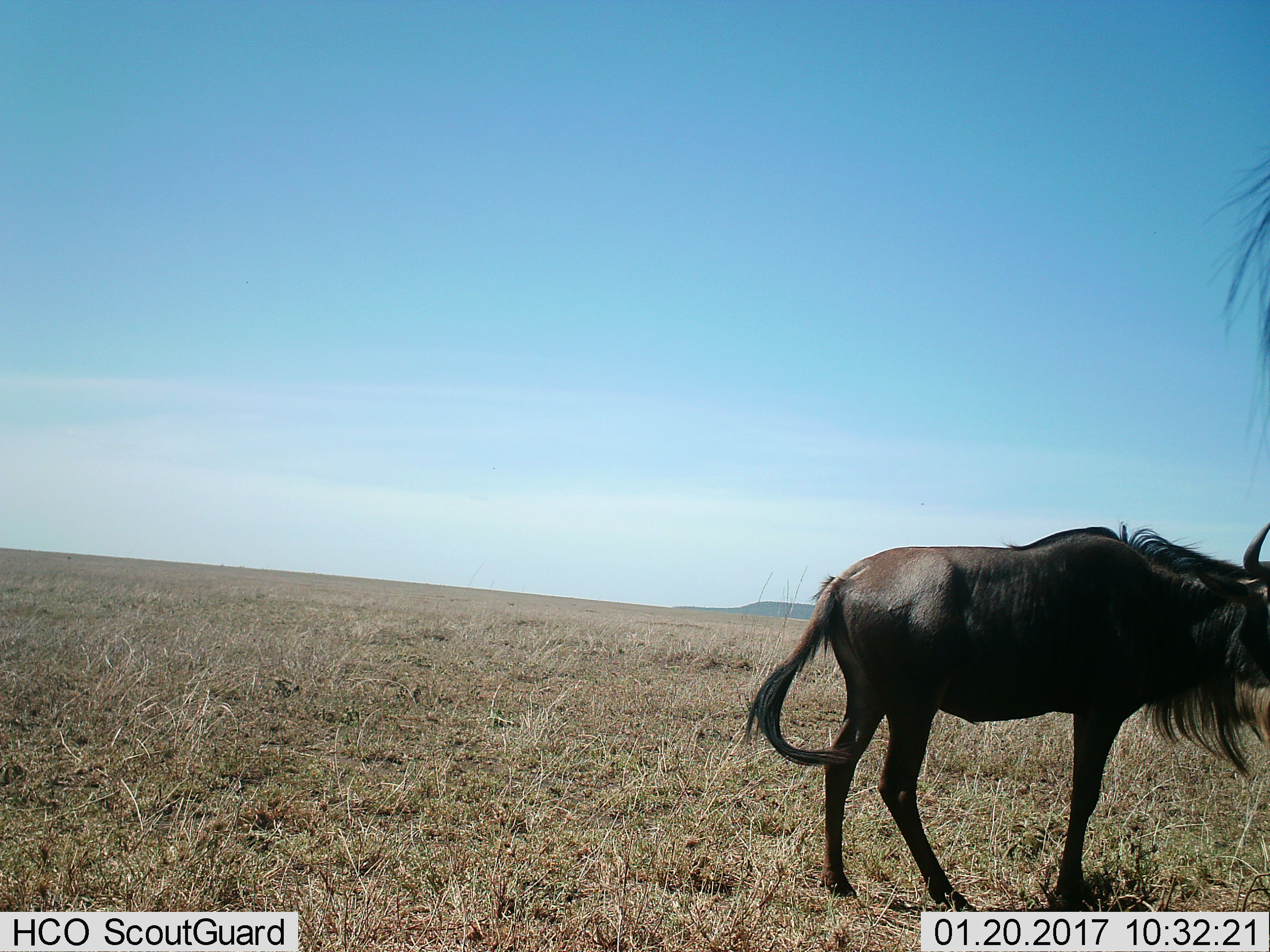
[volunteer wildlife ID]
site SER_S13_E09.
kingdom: Animalia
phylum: Chordata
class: Mammalia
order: Artiodactyla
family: Bovidae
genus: Connochaetes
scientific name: Connochaetes taurinus taurinus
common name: blue wildebeest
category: wildebeestblue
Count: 1.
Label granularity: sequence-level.